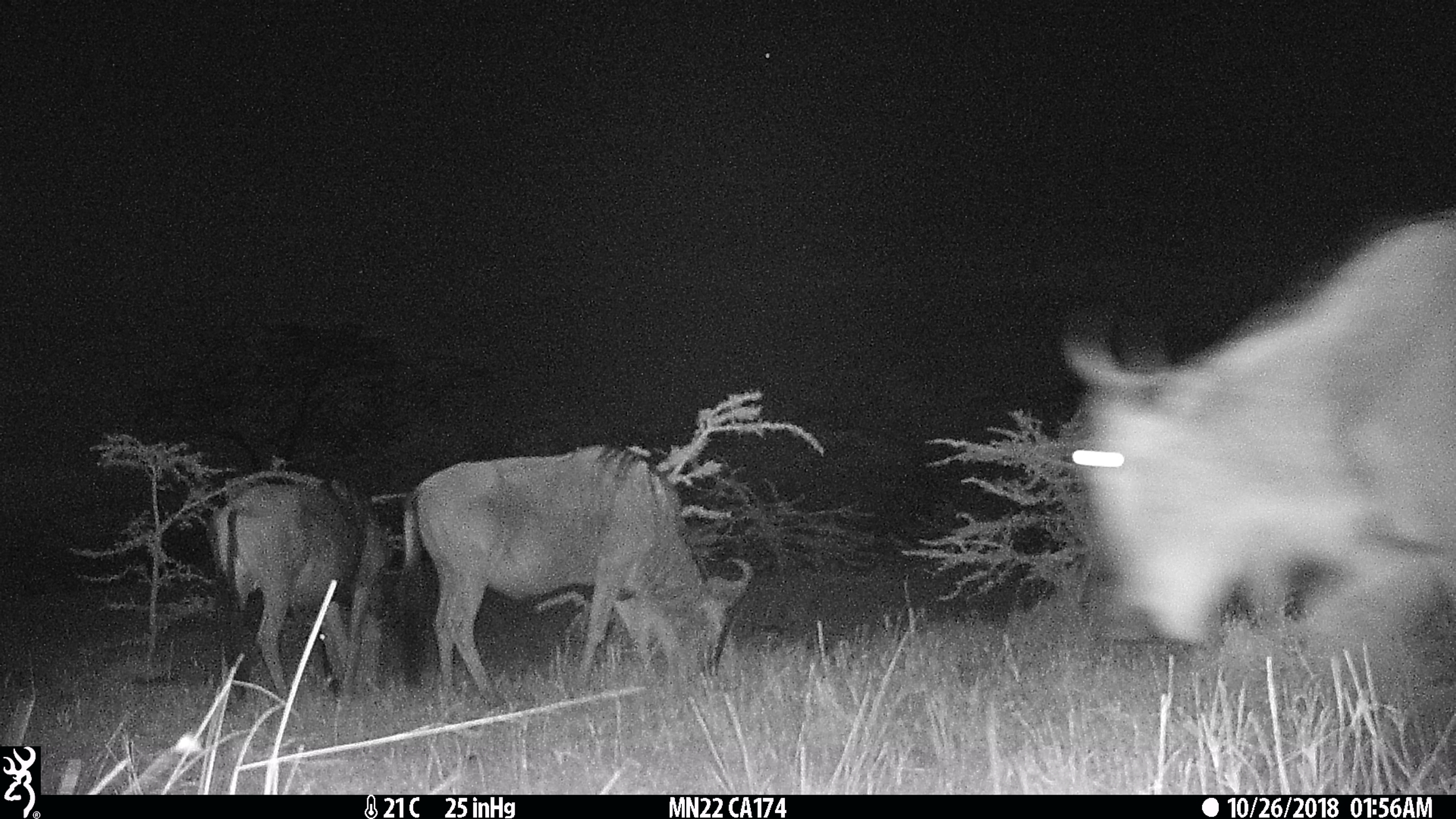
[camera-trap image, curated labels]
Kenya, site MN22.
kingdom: Animalia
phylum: Chordata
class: Mammalia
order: Artiodactyla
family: Bovidae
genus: Connochaetes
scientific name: Connochaetes taurinus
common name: blue wildebeest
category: wildebeest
Wildebeest (blue wildebeest) (Connochaetes taurinus).